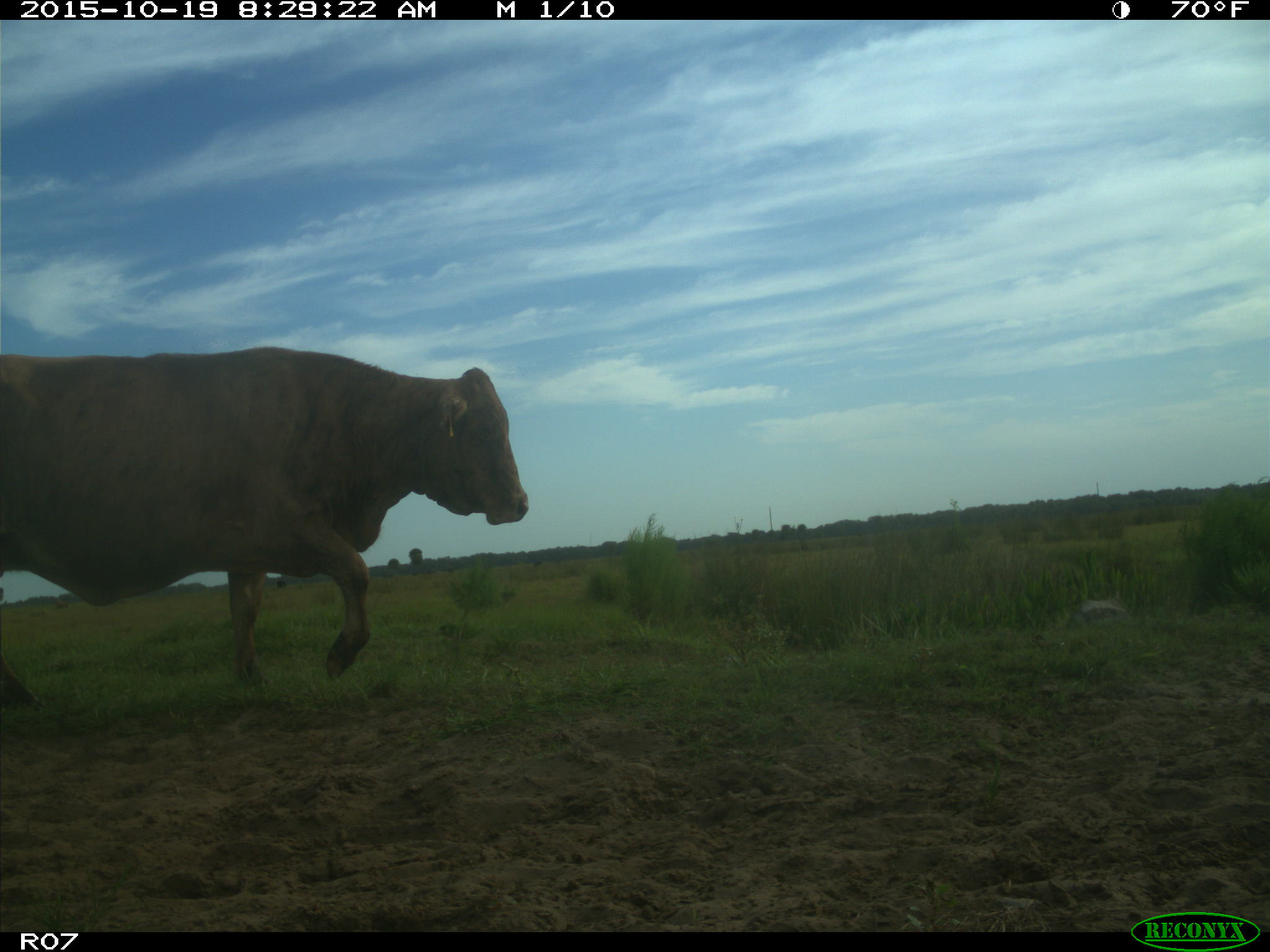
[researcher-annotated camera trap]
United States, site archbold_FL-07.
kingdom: Animalia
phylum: Chordata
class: Mammalia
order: Artiodactyla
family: Bovidae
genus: Bos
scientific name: Bos taurus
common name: domestic cow